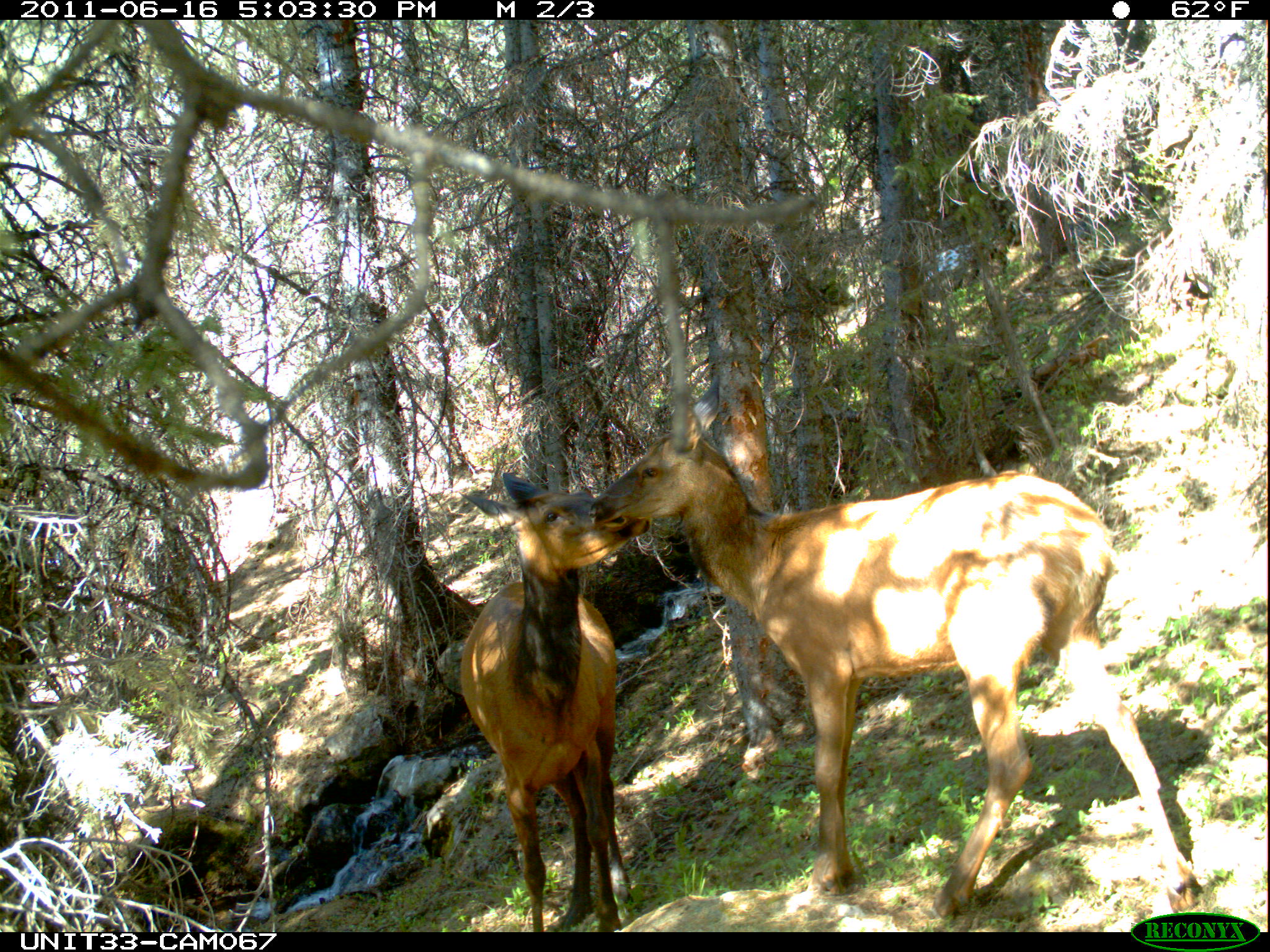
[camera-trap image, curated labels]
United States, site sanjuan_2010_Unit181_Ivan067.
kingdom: Animalia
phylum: Chordata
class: Mammalia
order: Artiodactyla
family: Cervidae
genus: Cervus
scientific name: Cervus elaphus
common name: red deer